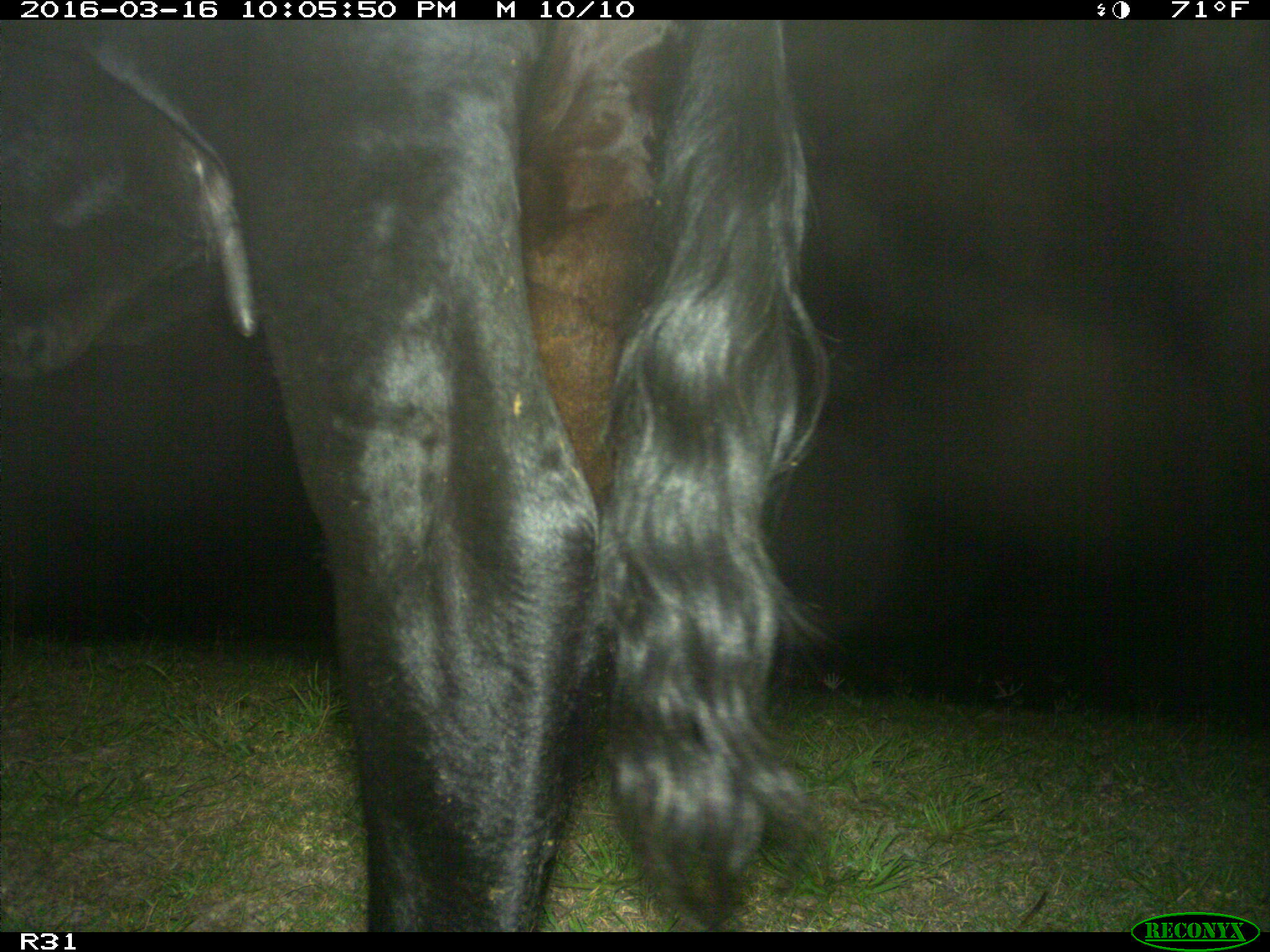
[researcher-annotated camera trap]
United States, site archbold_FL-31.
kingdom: Animalia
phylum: Chordata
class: Mammalia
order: Artiodactyla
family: Bovidae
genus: Bos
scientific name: Bos taurus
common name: domestic cow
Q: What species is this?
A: Bos taurus (domestic cow).